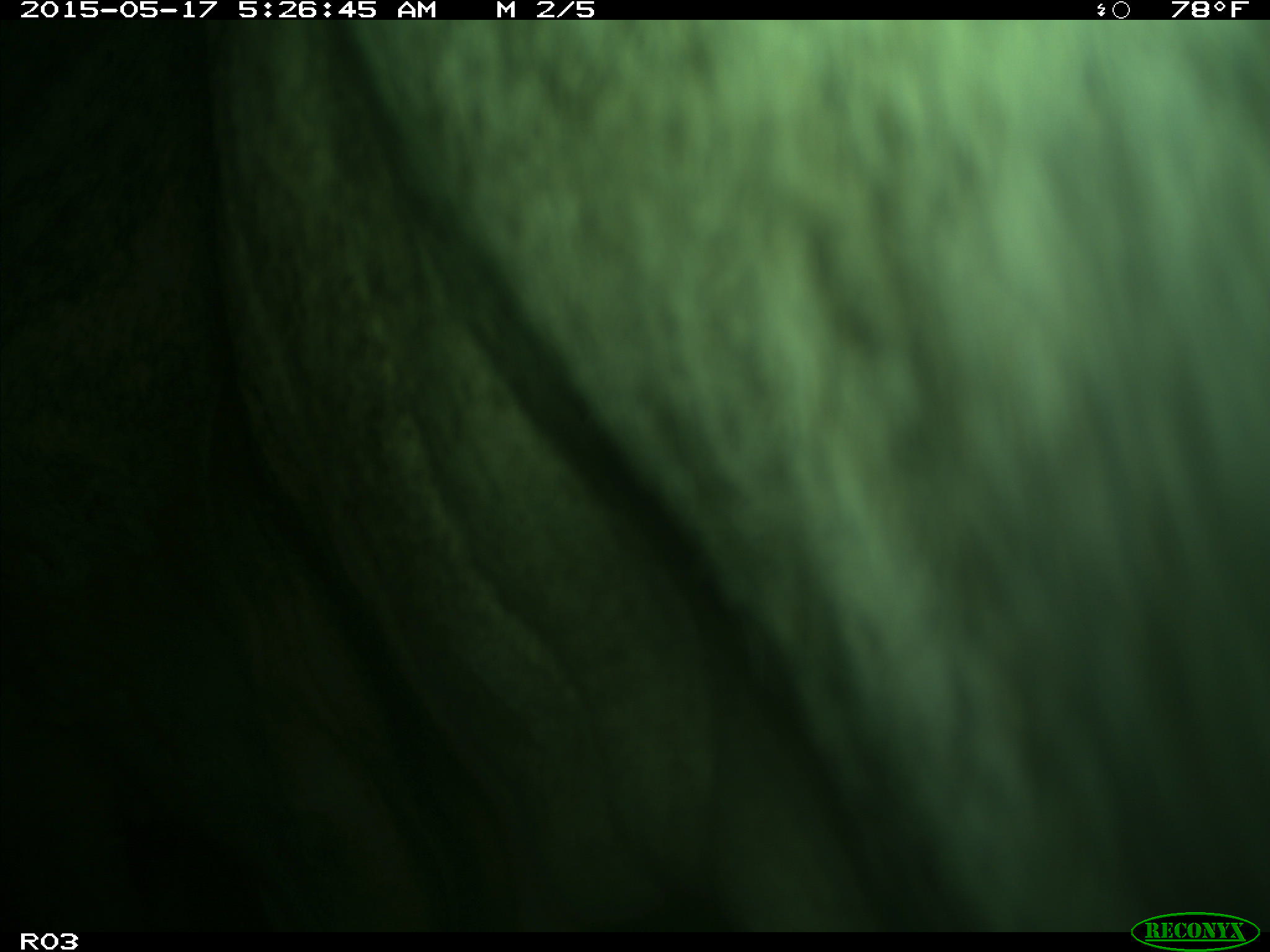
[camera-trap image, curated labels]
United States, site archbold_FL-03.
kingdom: Animalia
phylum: Chordata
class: Mammalia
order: Artiodactyla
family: Bovidae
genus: Bos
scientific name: Bos taurus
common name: domestic cow